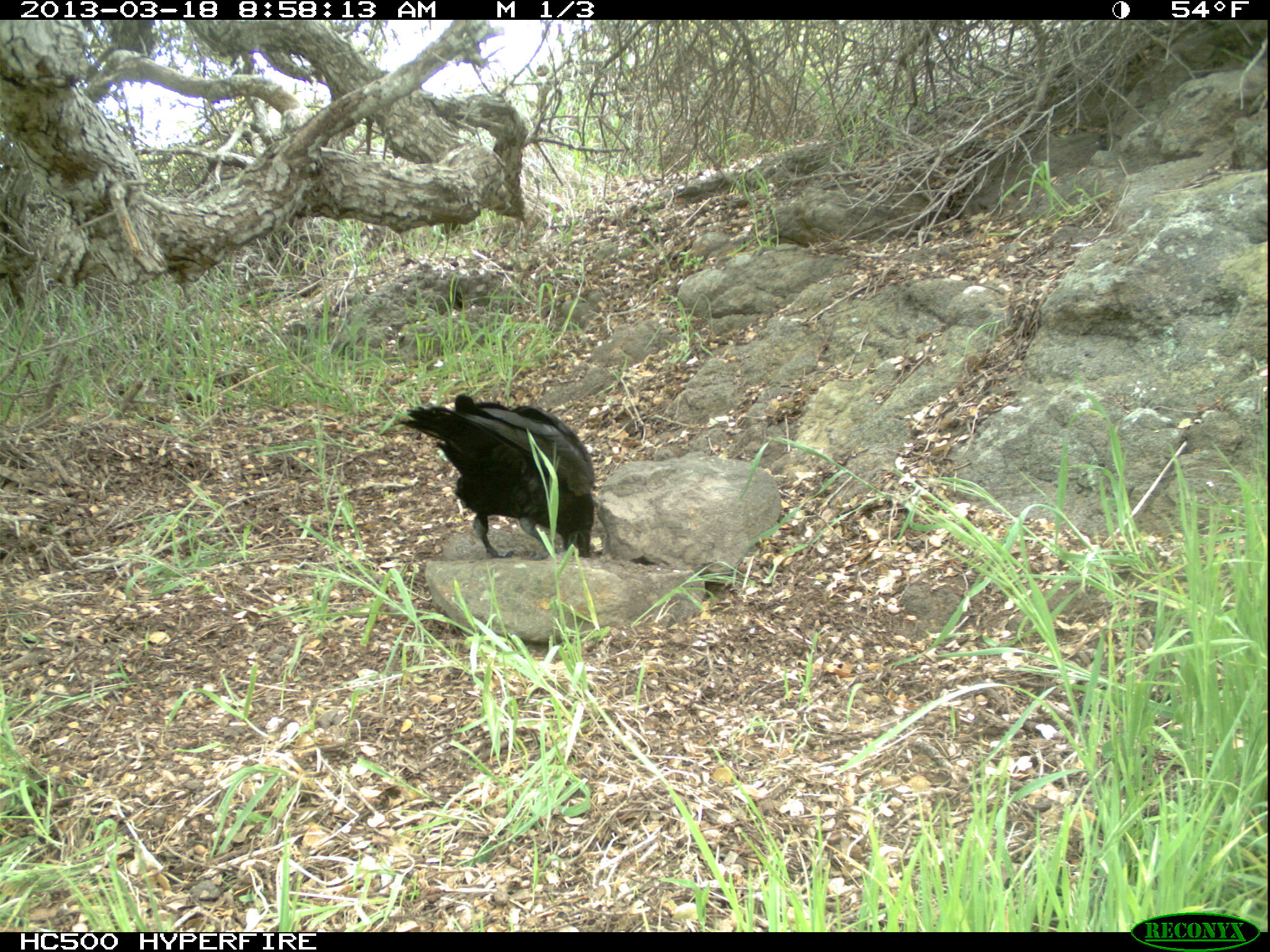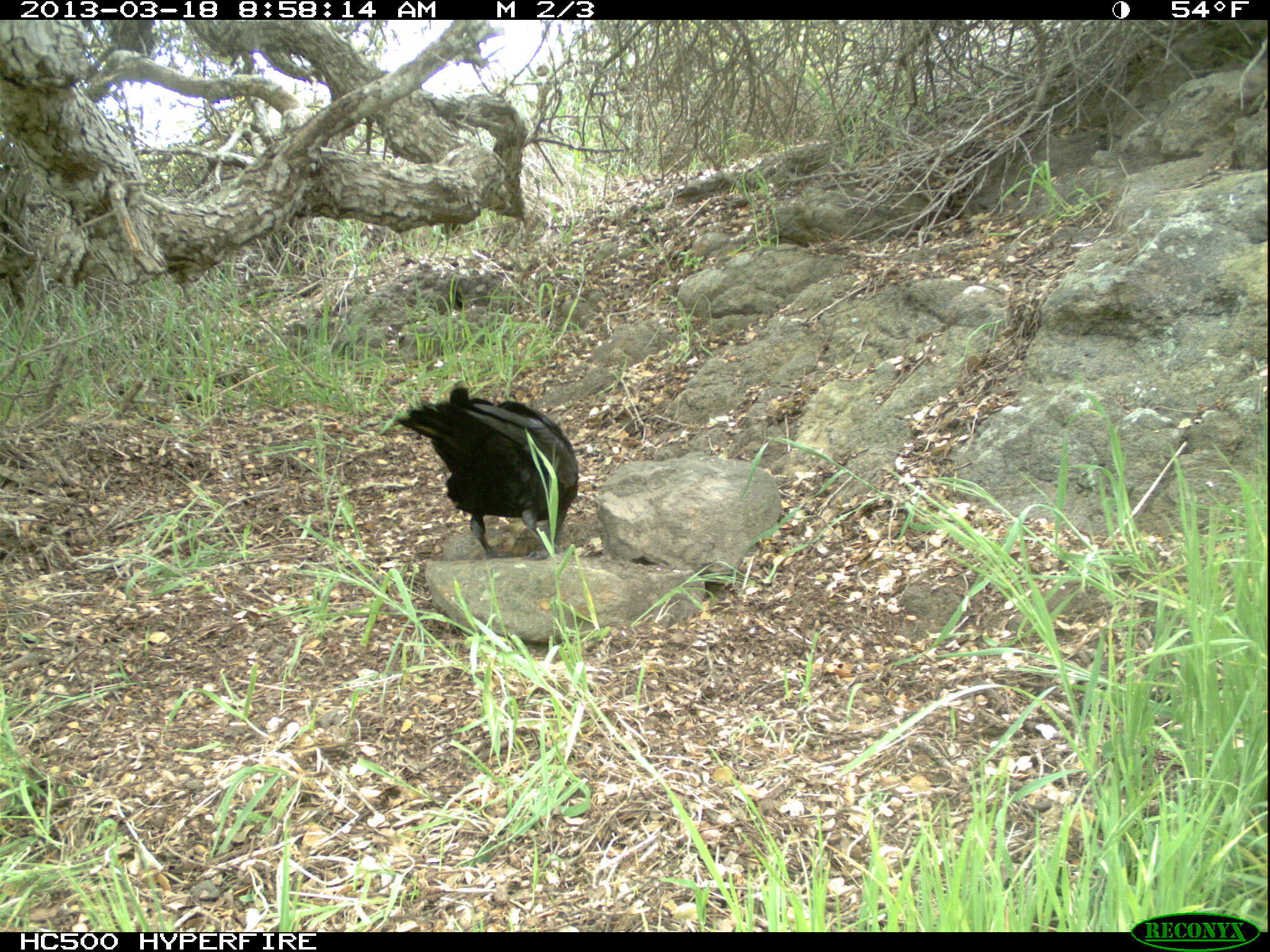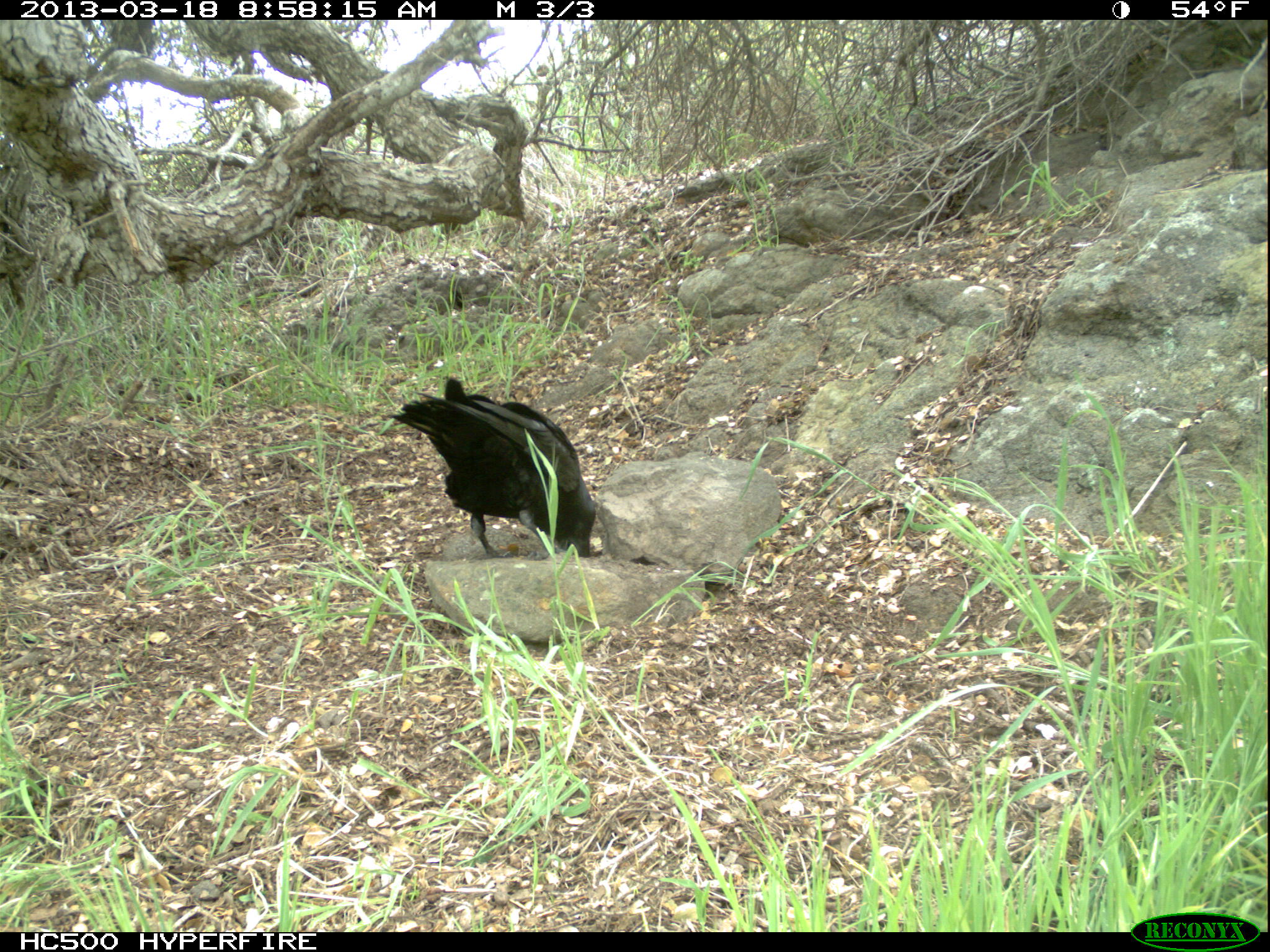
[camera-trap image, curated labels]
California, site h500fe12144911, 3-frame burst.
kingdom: Animalia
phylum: Chordata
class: Aves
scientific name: Aves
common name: bird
Bird (Aves).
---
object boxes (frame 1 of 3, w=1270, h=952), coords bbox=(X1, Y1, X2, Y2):
bird: bbox=(400, 394, 593, 560)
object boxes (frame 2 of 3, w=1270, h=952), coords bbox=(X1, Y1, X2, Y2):
bird: bbox=(393, 380, 580, 560)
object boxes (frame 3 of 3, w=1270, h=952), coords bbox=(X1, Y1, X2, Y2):
bird: bbox=(382, 376, 595, 562)